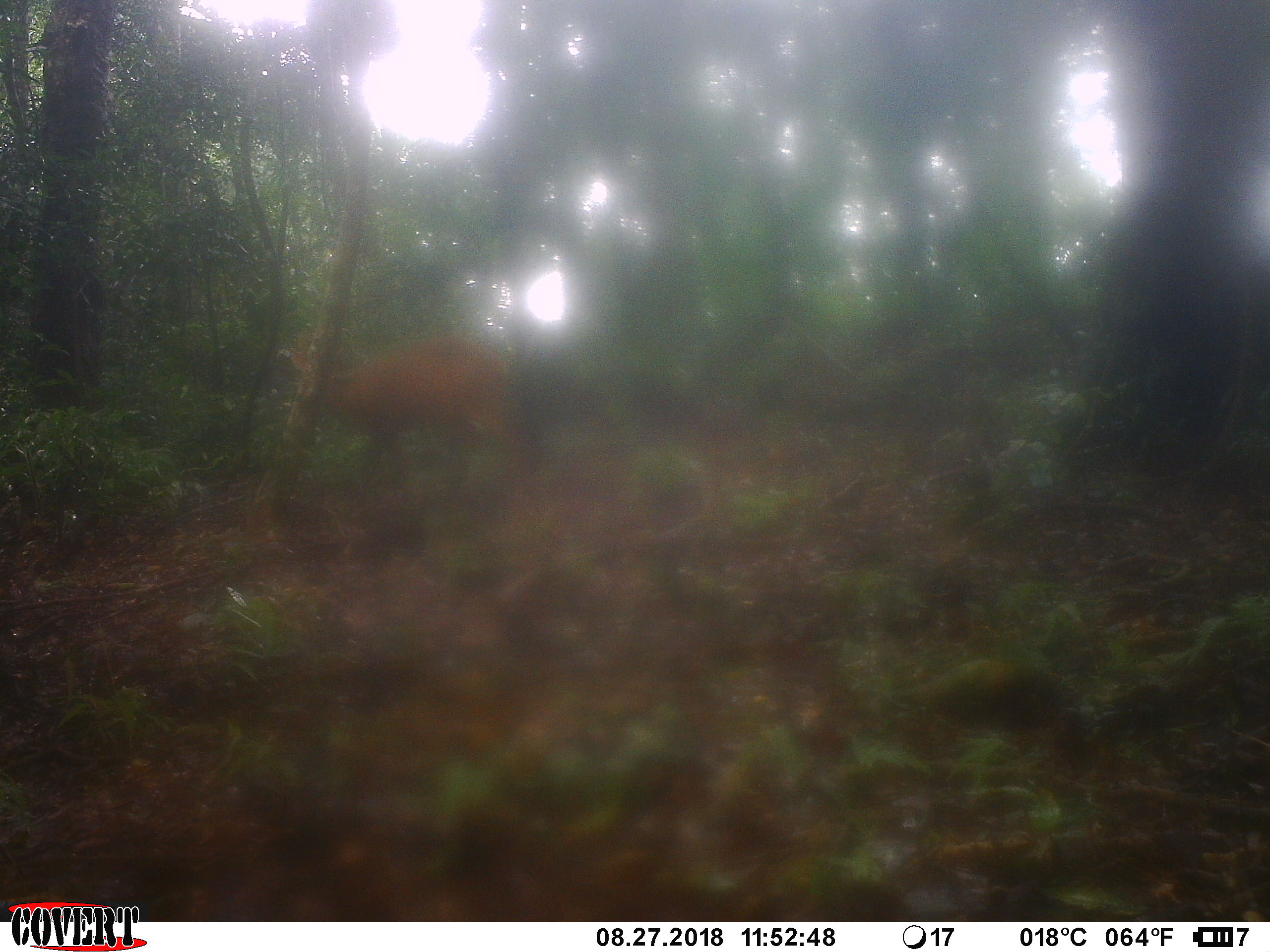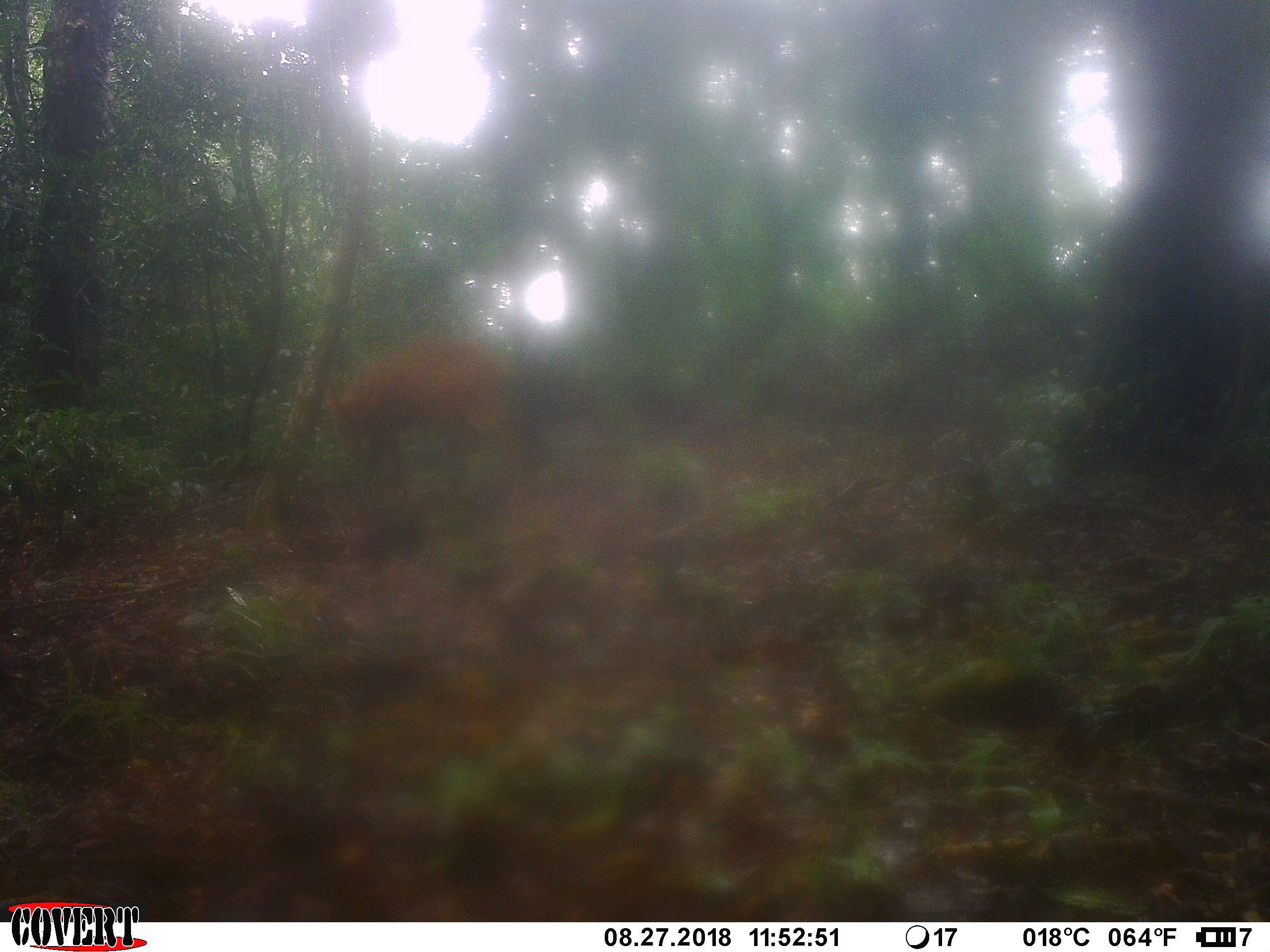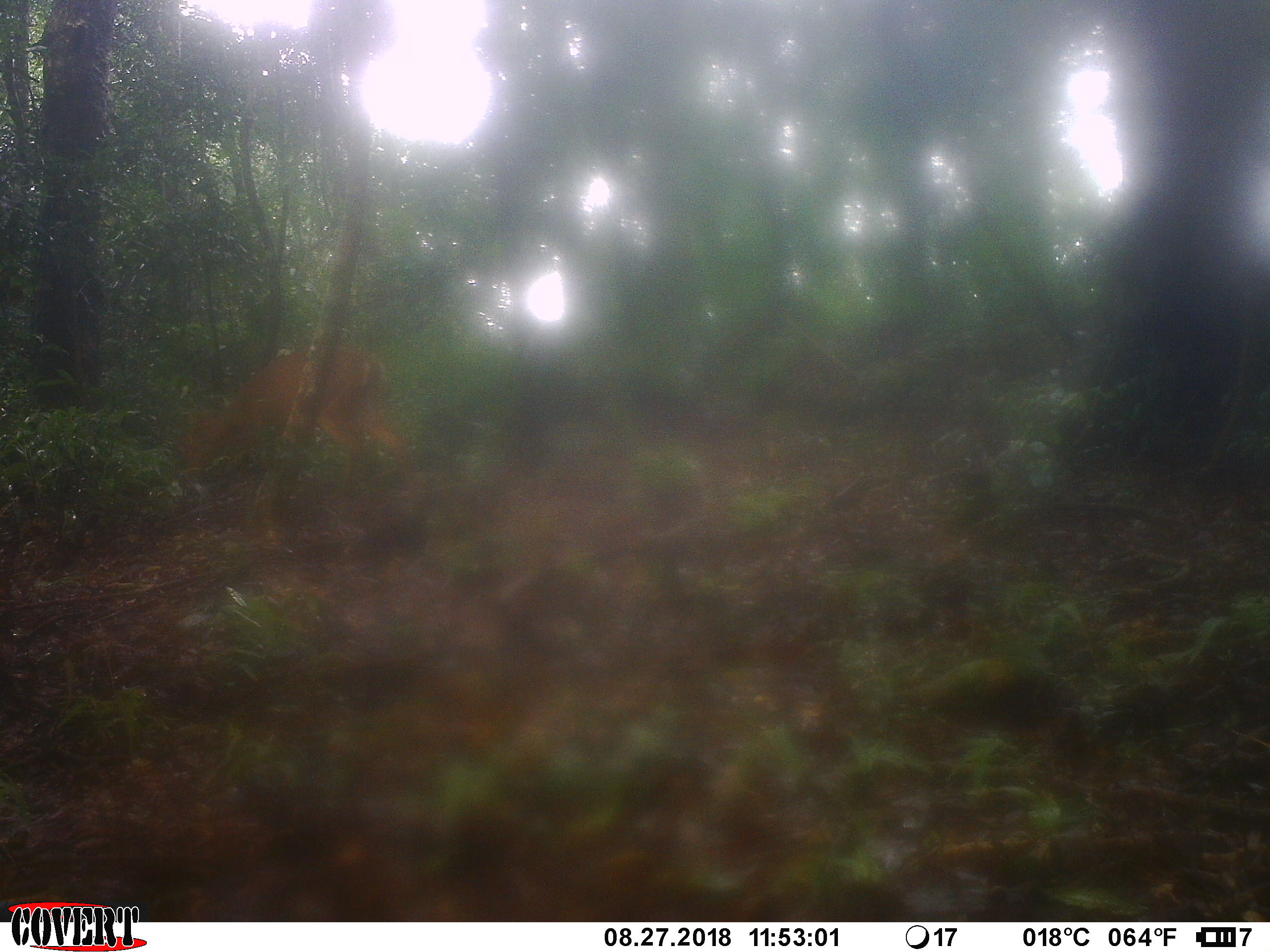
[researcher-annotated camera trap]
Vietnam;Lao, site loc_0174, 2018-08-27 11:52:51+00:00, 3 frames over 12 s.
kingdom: Animalia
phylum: Chordata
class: Mammalia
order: Artiodactyla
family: Cervidae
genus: Muntiacus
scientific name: Muntiacus vuquangensis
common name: large-antlered muntjac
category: large antlered muntjac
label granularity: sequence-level